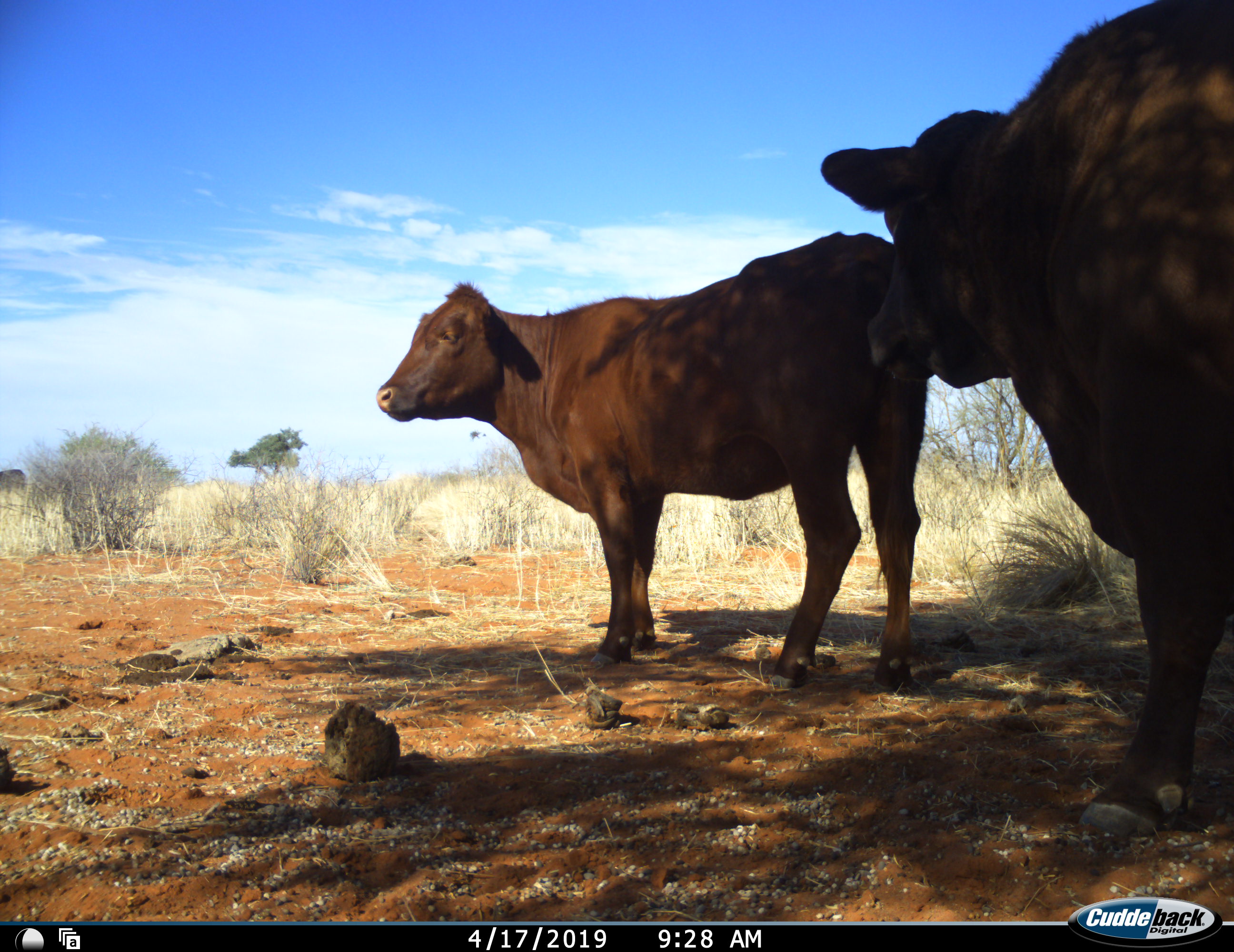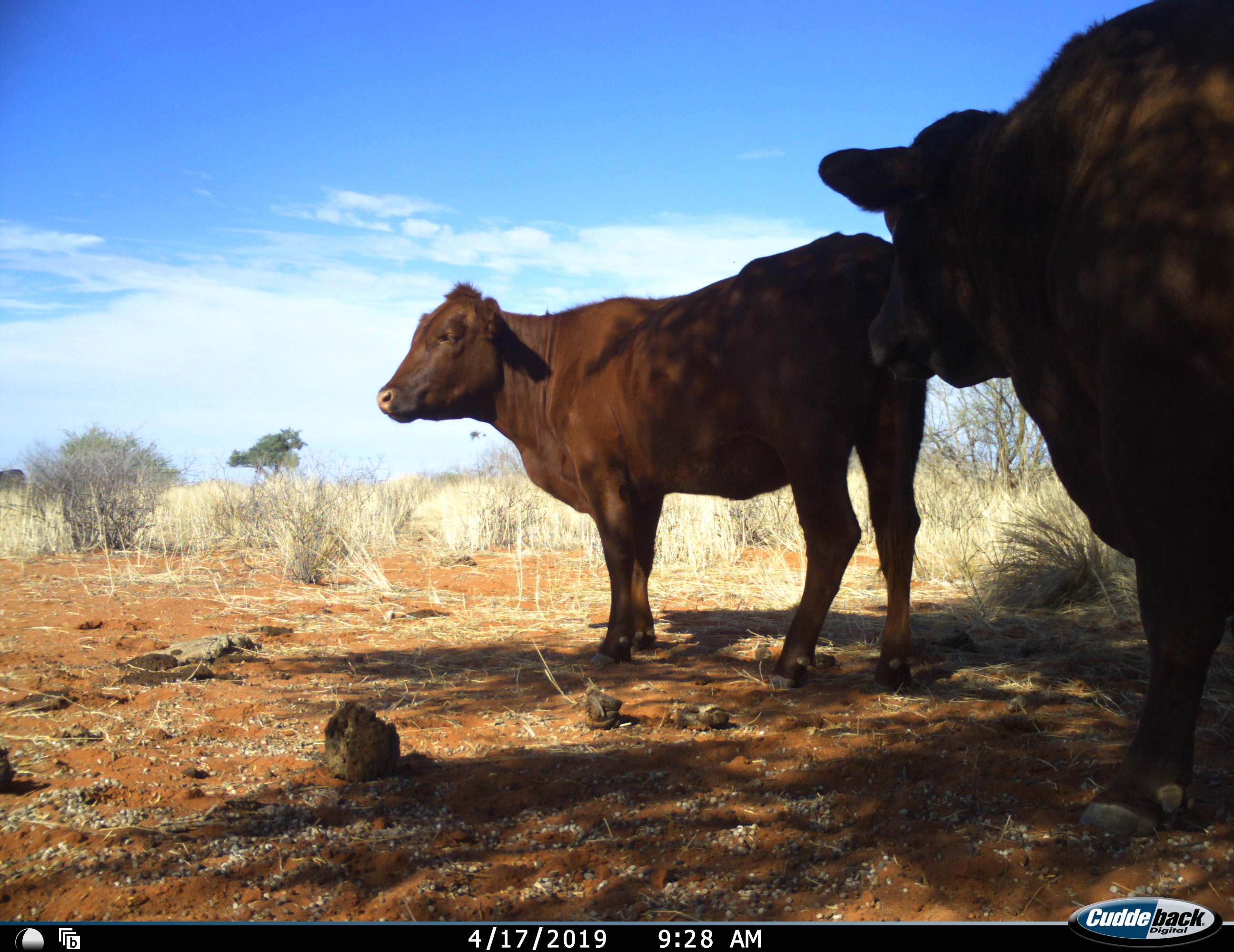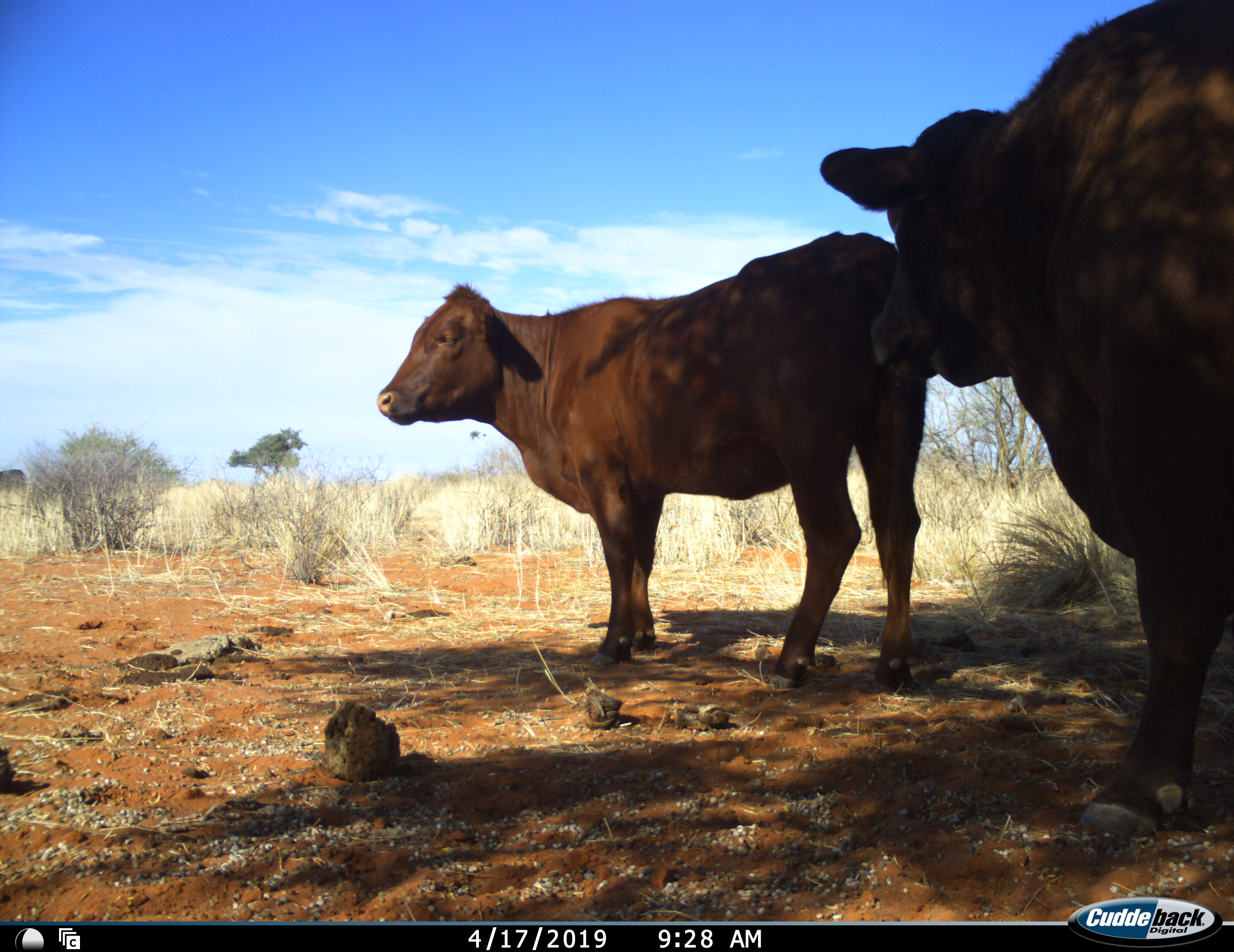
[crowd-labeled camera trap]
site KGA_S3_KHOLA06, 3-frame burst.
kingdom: Animalia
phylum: Chordata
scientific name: Vertebrata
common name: domestic animal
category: domesticanimal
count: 2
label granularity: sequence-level